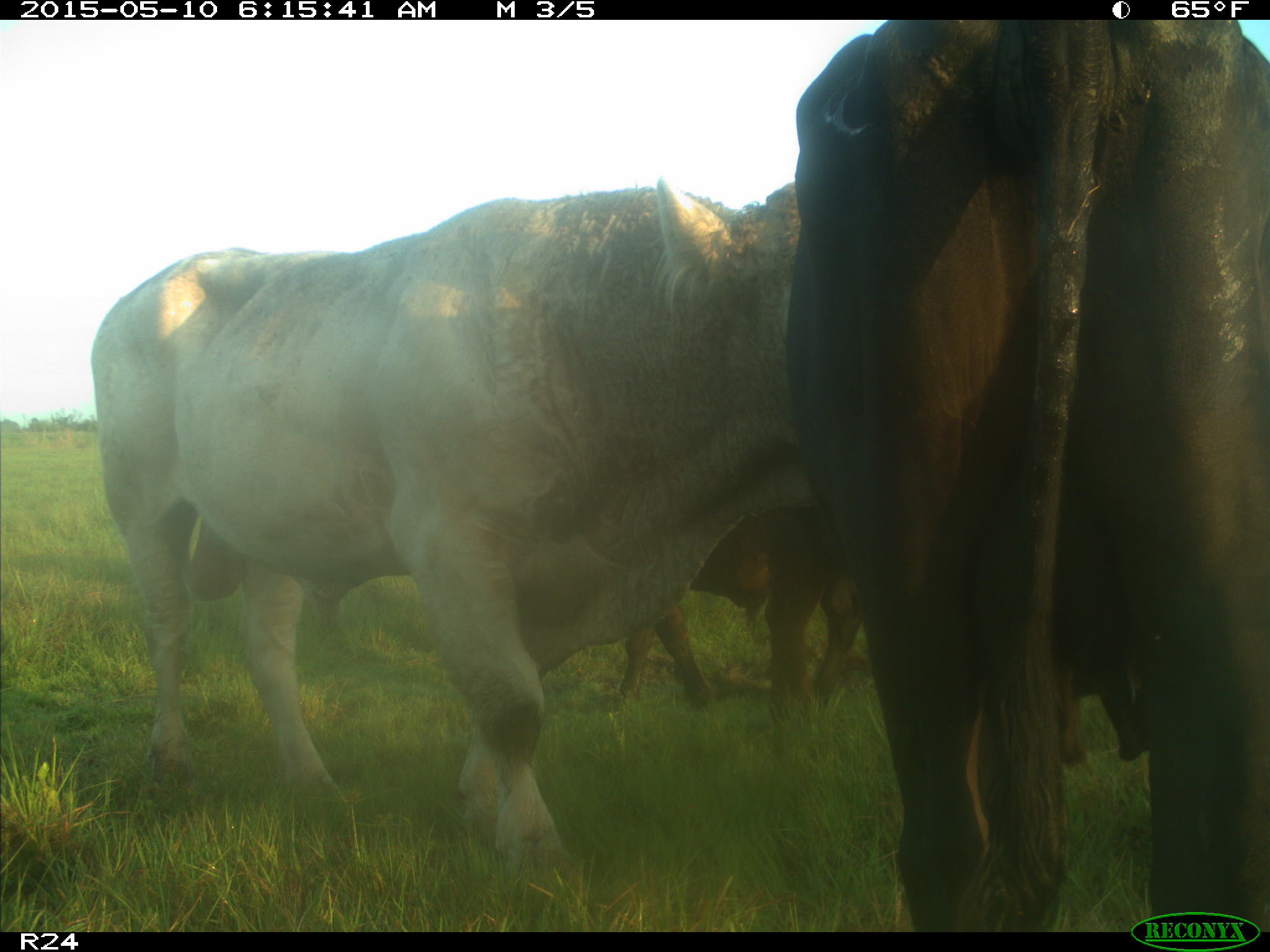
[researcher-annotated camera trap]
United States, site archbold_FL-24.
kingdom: Animalia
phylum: Chordata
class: Mammalia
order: Artiodactyla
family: Bovidae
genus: Bos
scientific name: Bos taurus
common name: domestic cow